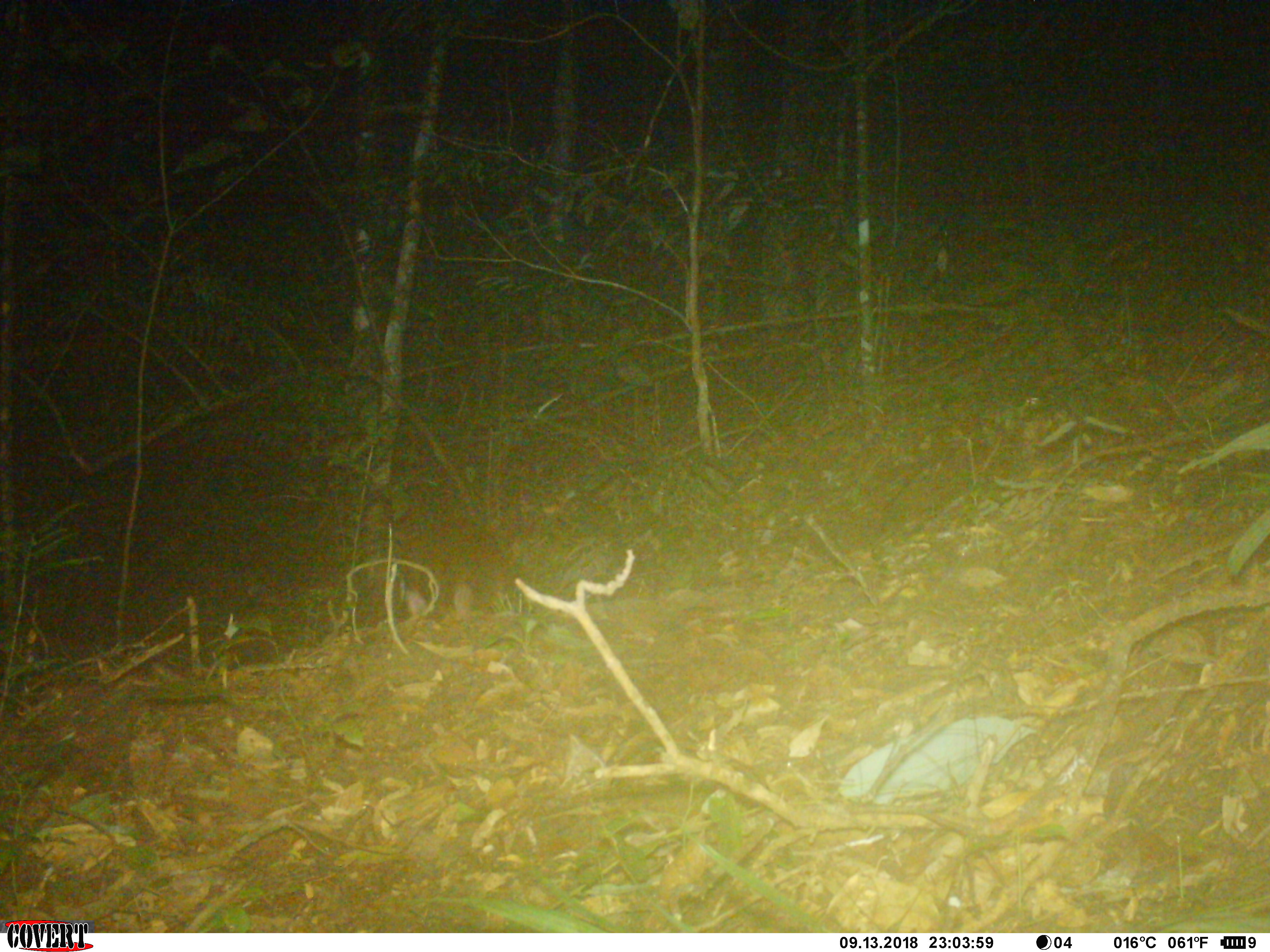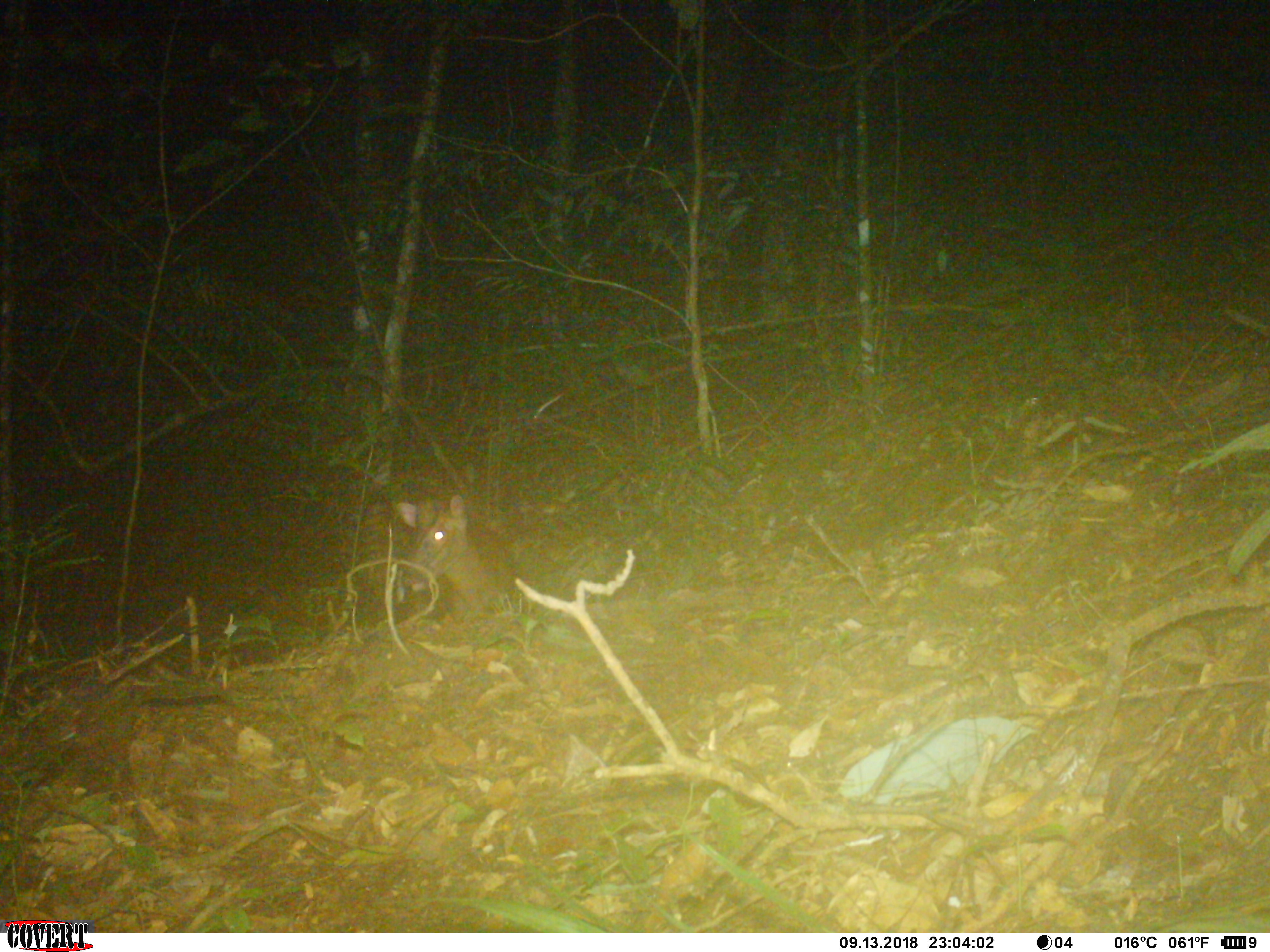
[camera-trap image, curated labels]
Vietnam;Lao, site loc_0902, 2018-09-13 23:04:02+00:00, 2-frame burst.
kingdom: Animalia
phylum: Chordata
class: Mammalia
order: Artiodactyla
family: Cervidae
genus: Muntiacus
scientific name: Muntiacus rooseveltorum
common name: roosevelt's muntjac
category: roosevelts muntjac group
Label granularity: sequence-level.